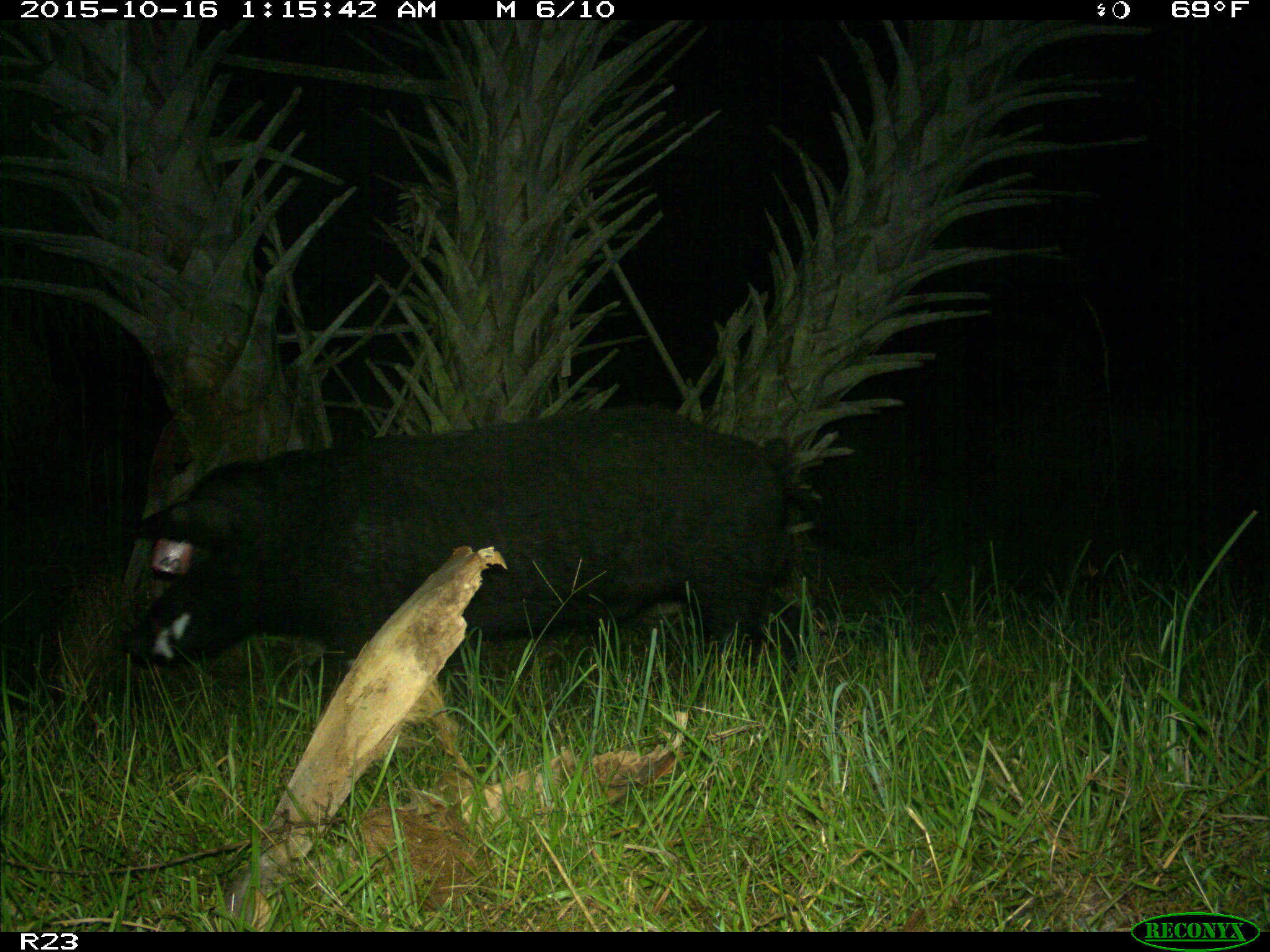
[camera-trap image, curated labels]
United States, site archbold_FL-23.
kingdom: Animalia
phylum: Chordata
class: Mammalia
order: Artiodactyla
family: Suidae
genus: Sus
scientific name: Sus scrofa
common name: wild boar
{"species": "Sus scrofa (wild boar)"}